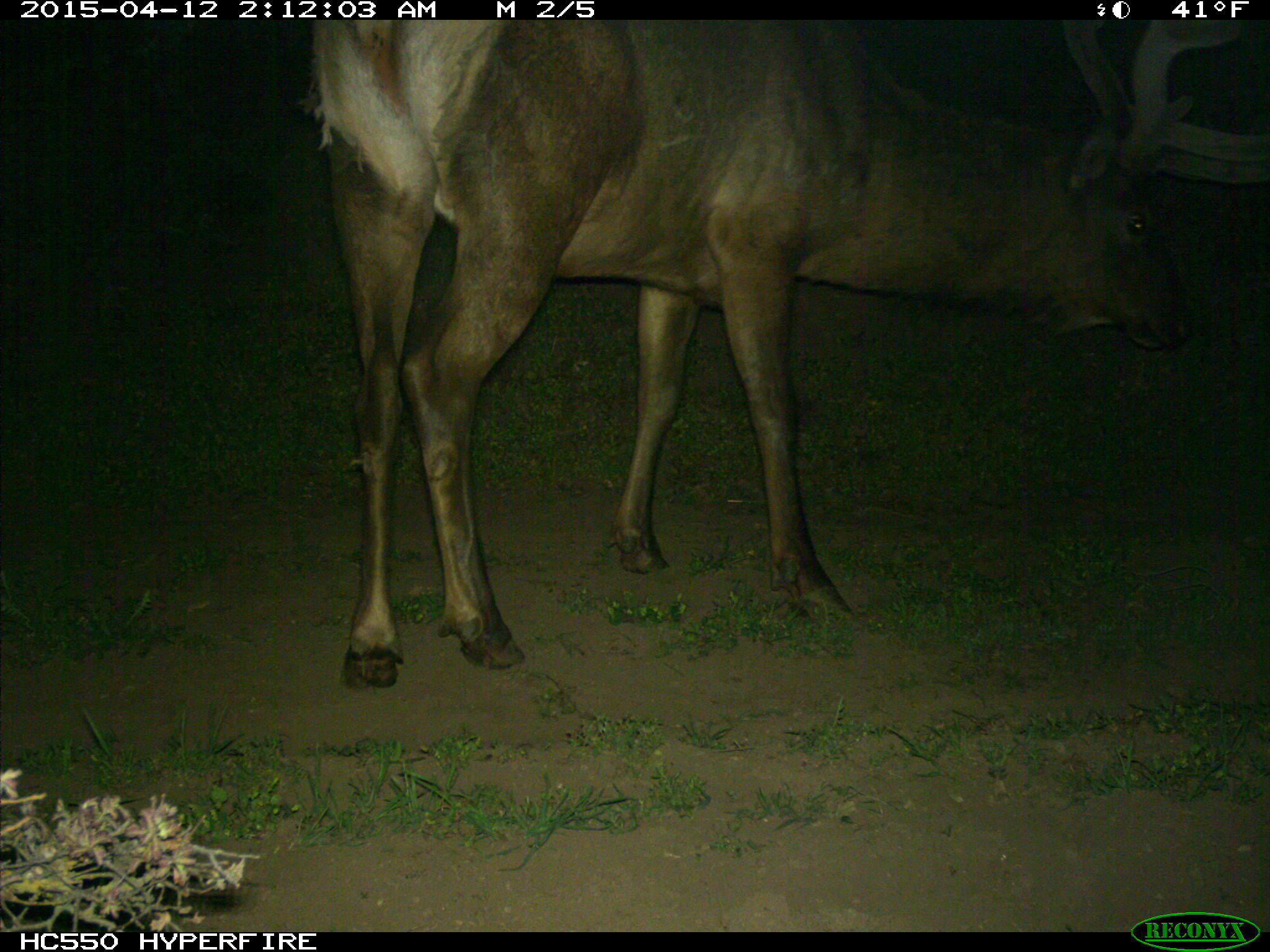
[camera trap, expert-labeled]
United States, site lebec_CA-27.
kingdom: Animalia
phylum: Chordata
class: Mammalia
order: Artiodactyla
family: Cervidae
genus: Cervus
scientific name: Cervus canadensis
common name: elk